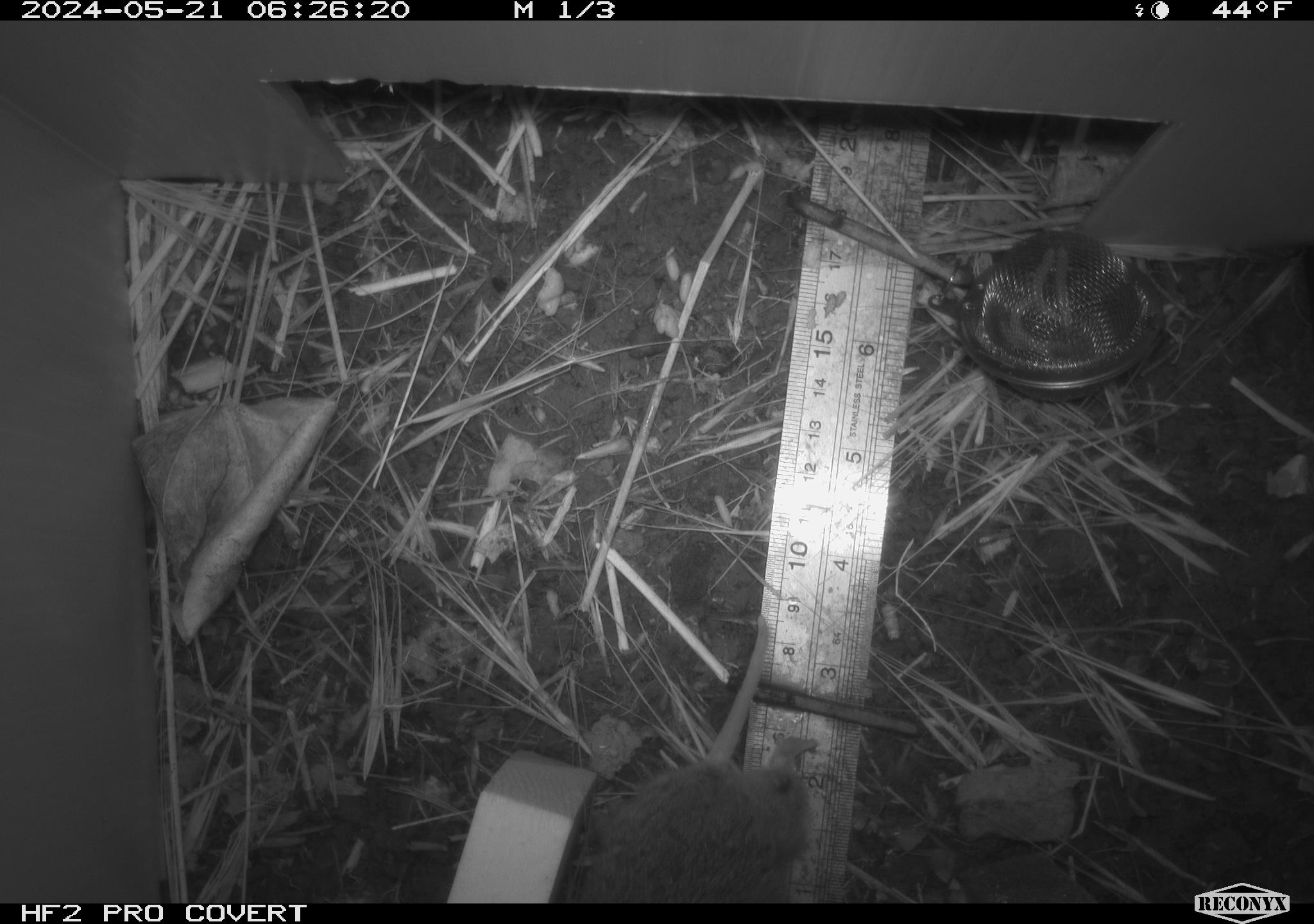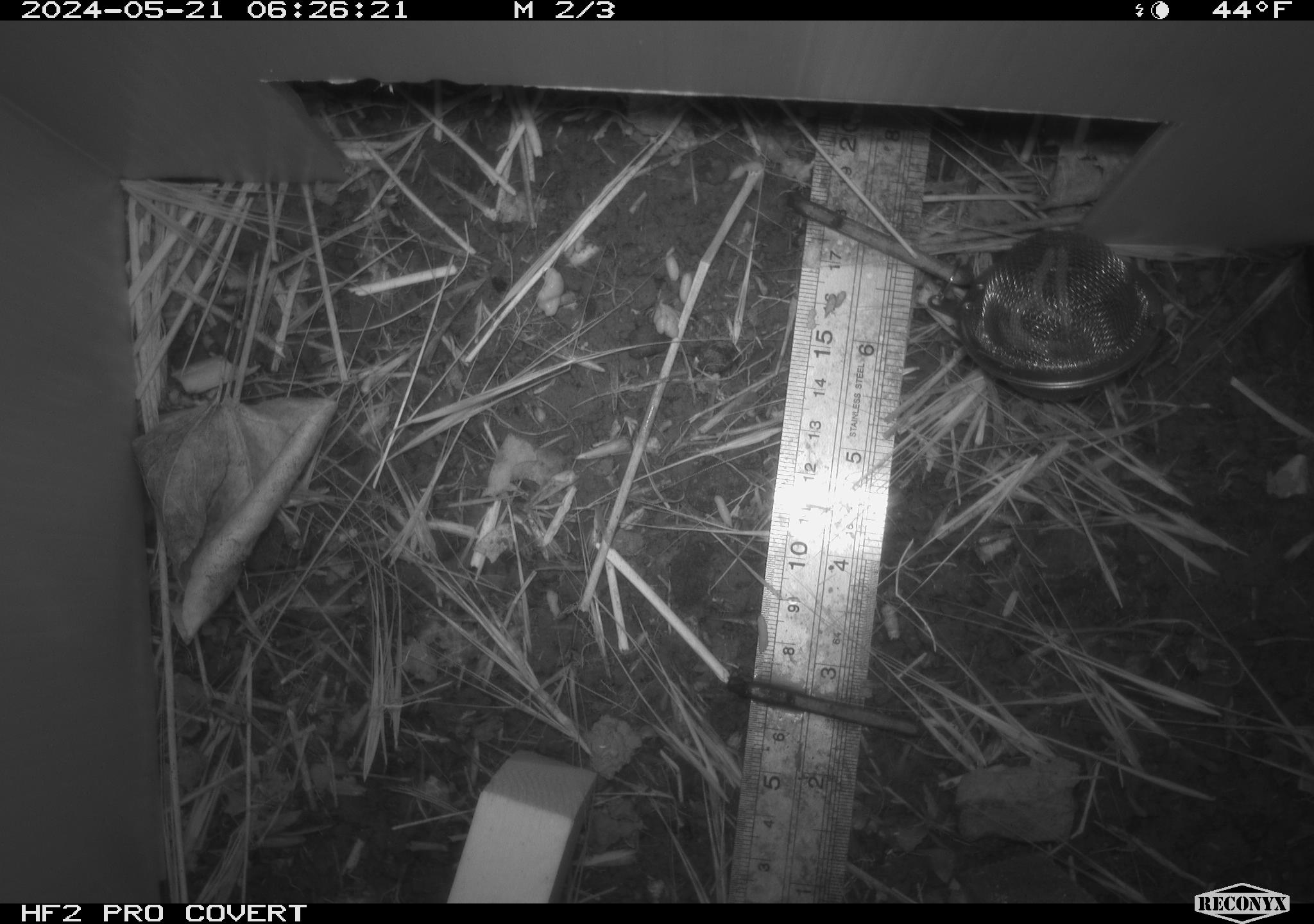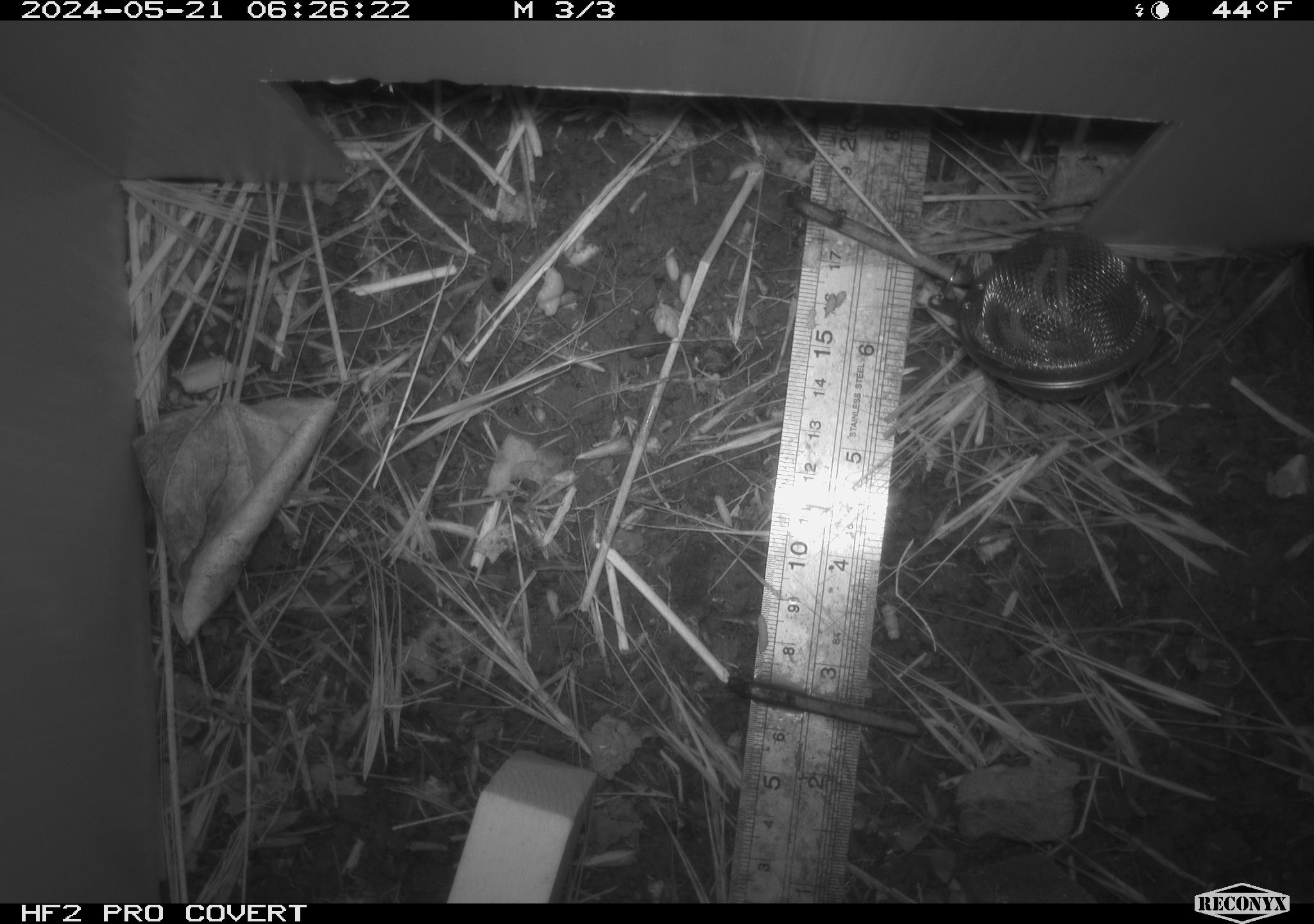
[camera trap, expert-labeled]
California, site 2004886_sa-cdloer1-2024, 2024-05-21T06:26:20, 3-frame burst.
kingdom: Animalia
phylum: Chordata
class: Mammalia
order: Rodentia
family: Cricetidae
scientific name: Arvicolinae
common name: voles, lemmings, and muskrats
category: arvicolinae subfamily